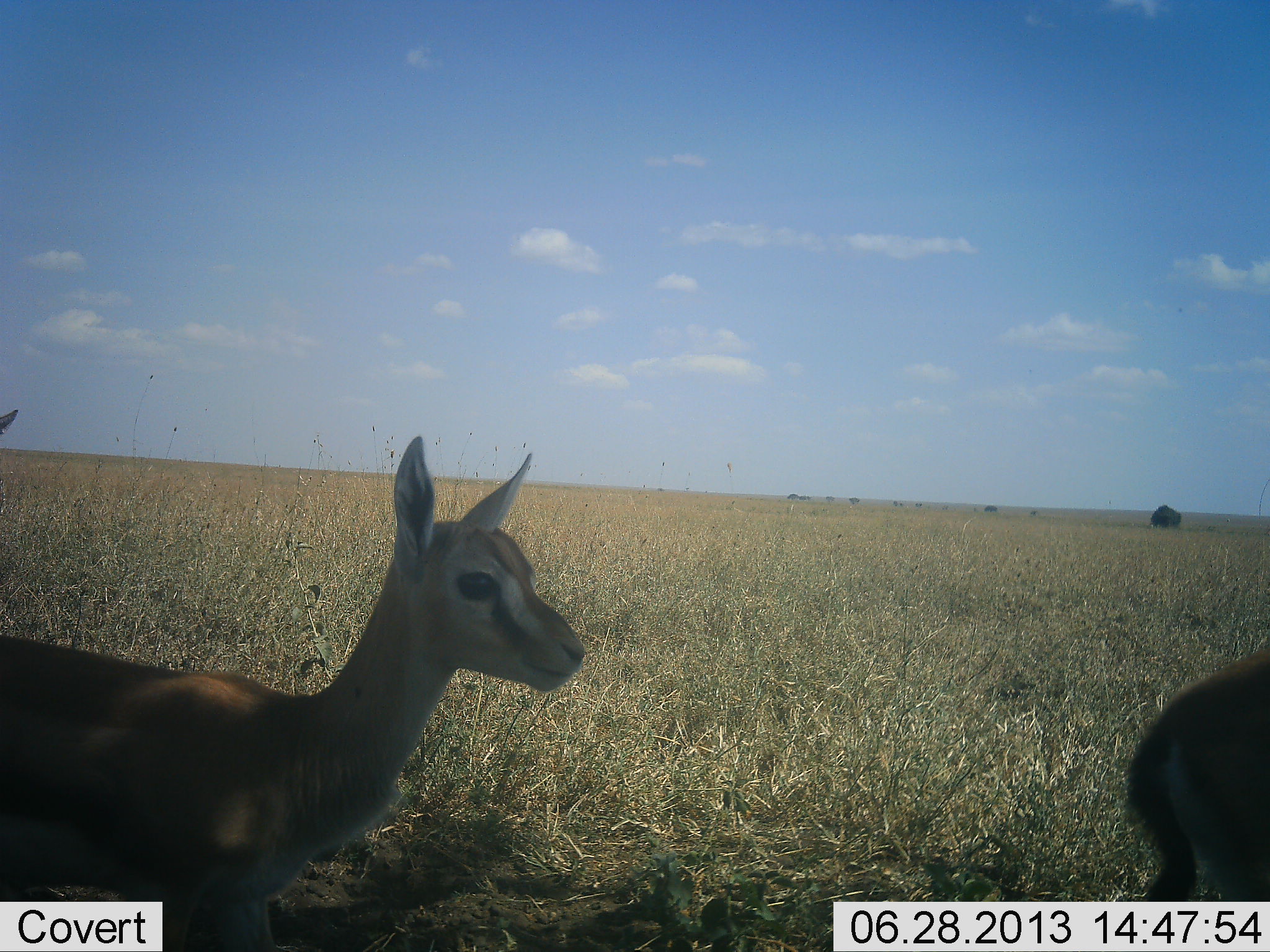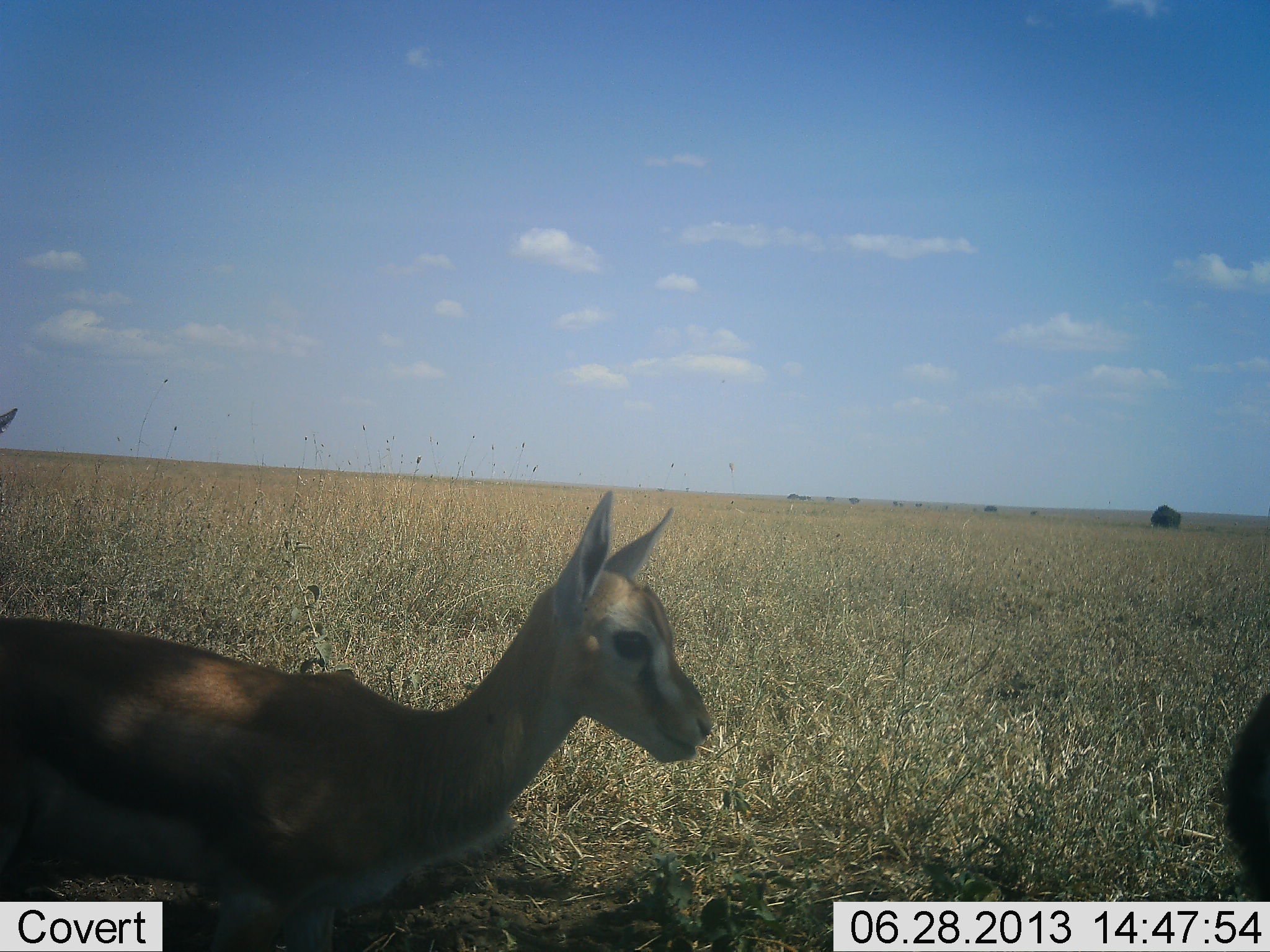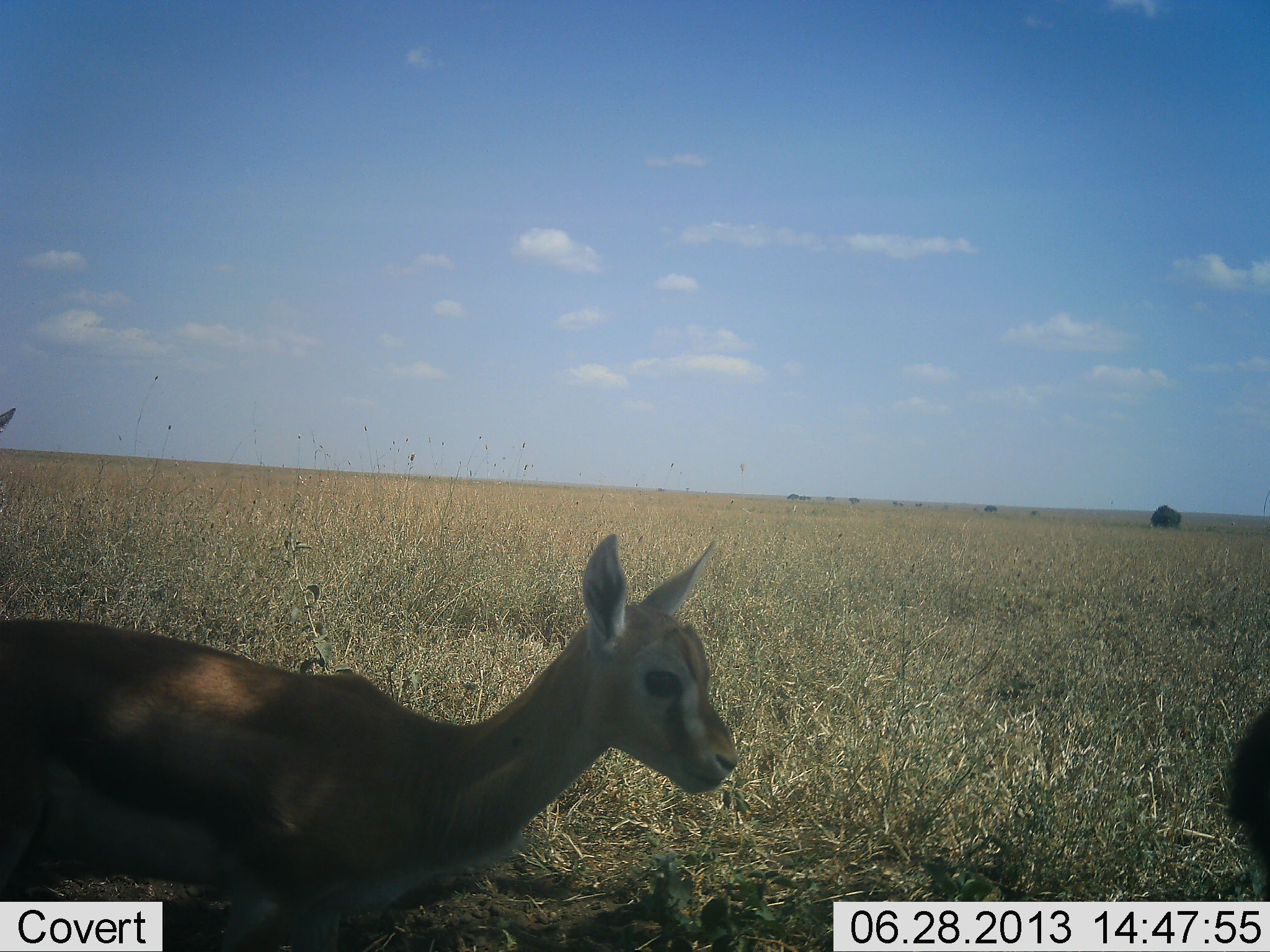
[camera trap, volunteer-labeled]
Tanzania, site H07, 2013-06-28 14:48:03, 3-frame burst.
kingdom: Animalia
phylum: Chordata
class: Mammalia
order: Artiodactyla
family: Bovidae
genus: Eudorcas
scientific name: Eudorcas thomsonii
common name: thomson's gazelle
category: gazellethomsons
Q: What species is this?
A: Gazellethomsons (thomson's gazelle) (Eudorcas thomsonii).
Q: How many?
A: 2.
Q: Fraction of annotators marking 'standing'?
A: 30%.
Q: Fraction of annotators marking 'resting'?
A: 10%.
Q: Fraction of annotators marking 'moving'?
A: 60%.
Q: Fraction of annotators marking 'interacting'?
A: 0%.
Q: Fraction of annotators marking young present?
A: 10%.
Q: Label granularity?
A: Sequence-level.